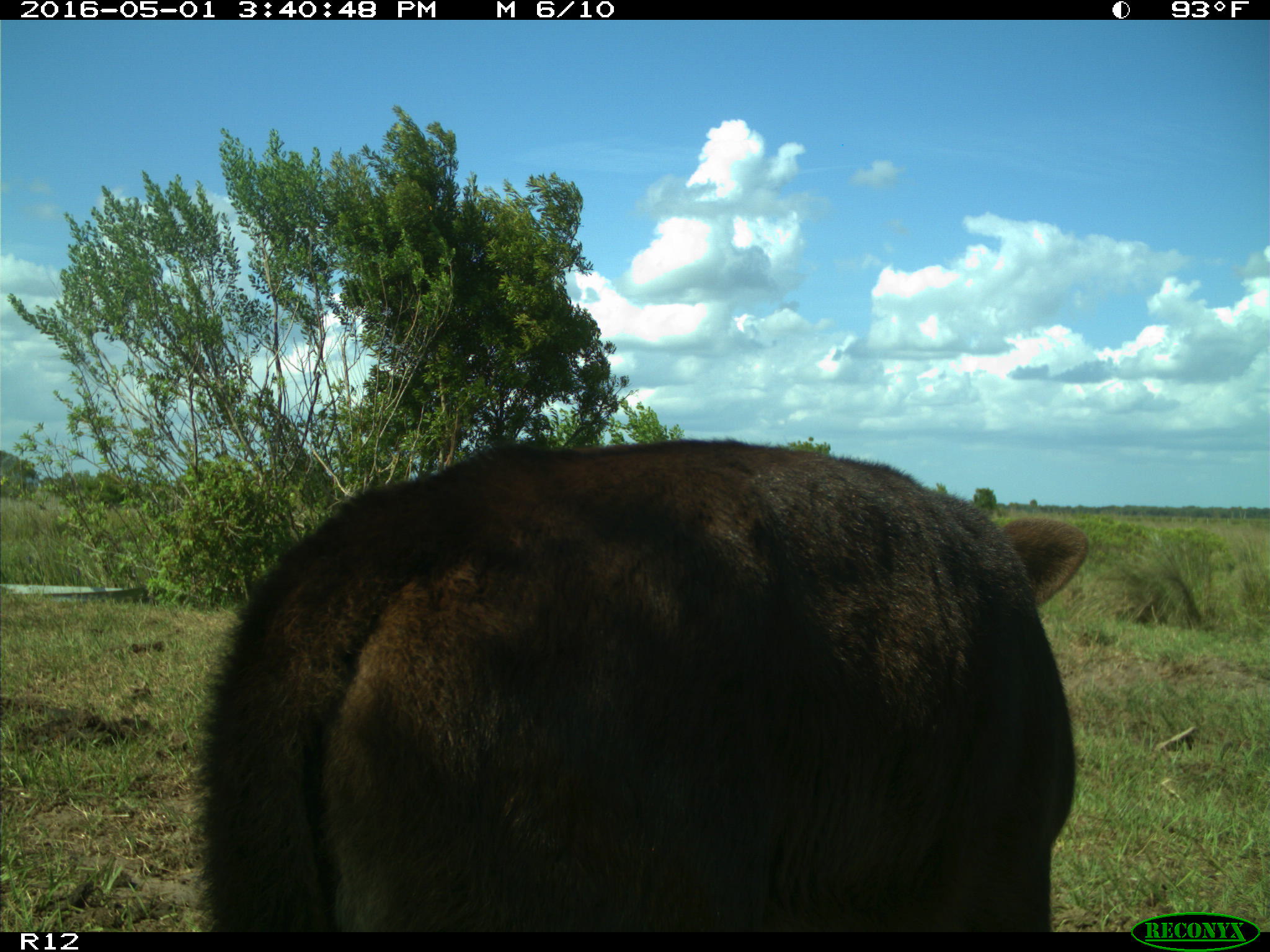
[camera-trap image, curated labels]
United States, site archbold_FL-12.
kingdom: Animalia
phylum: Chordata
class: Mammalia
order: Artiodactyla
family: Bovidae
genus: Bos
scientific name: Bos taurus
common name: domestic cow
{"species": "Bos taurus (domestic cow)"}